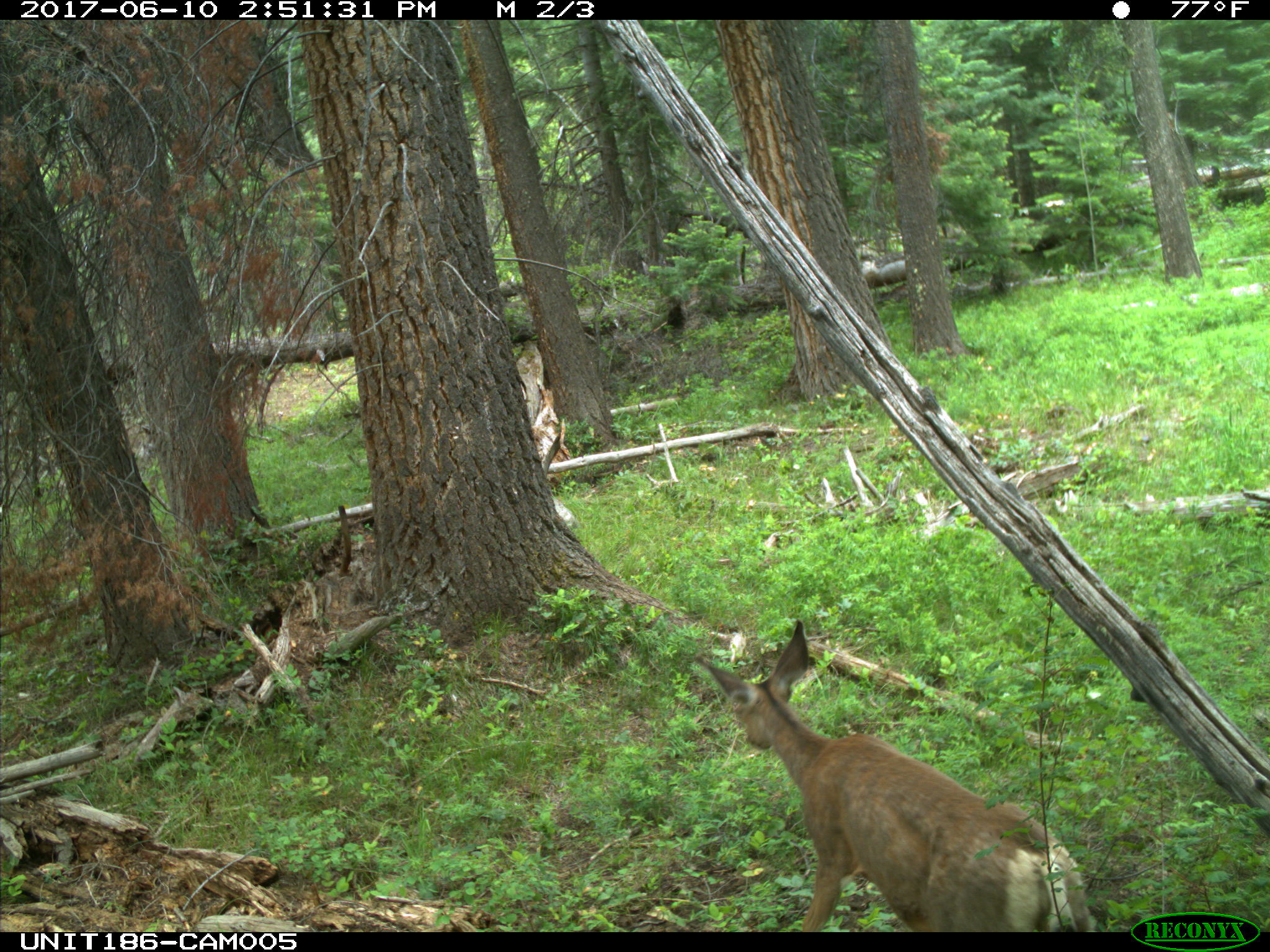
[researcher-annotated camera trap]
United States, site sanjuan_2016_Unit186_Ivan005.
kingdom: Animalia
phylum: Chordata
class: Mammalia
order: Artiodactyla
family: Cervidae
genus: Odocoileus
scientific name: Odocoileus hemionus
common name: mule deer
Odocoileus hemionus (mule deer).